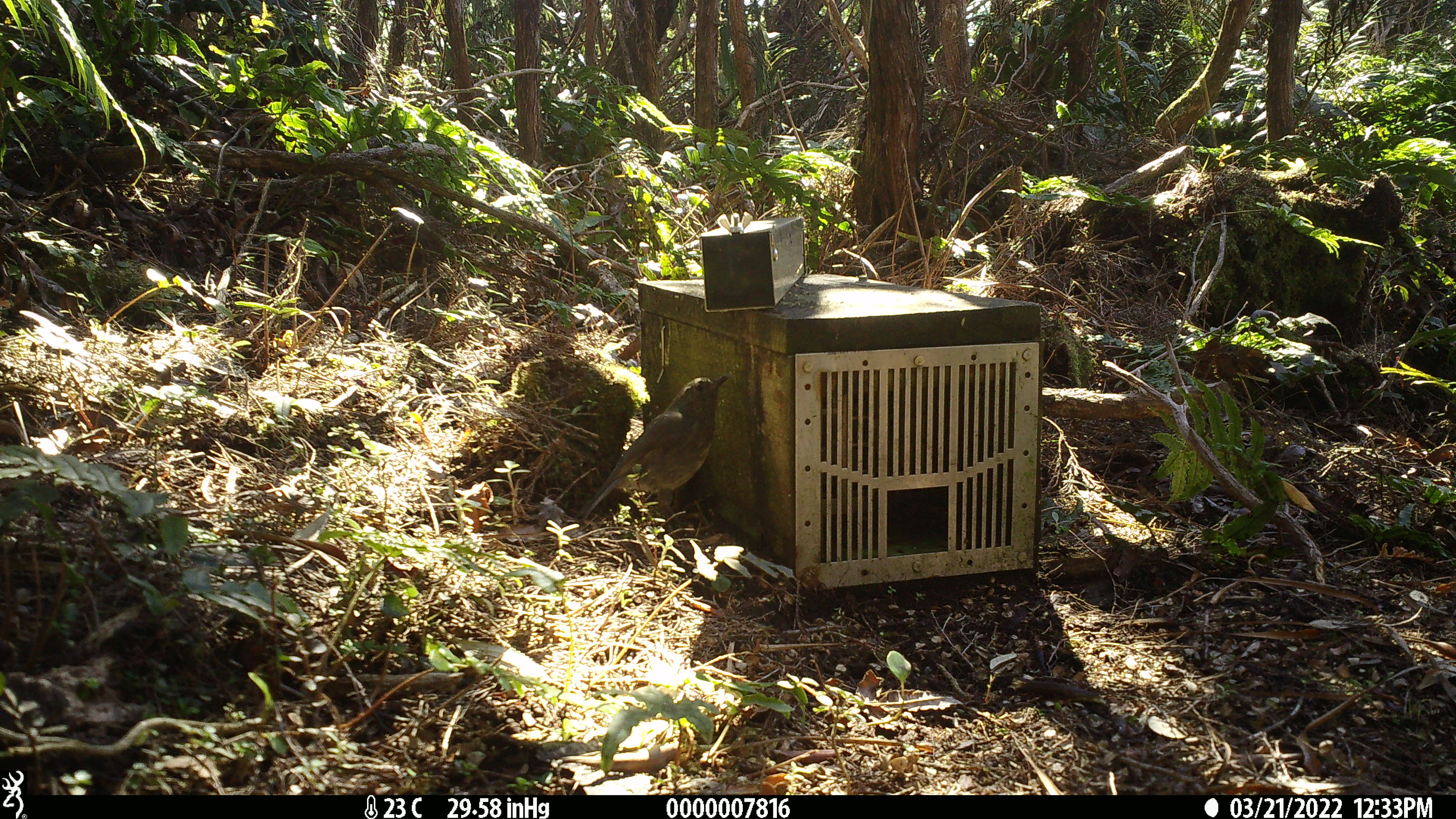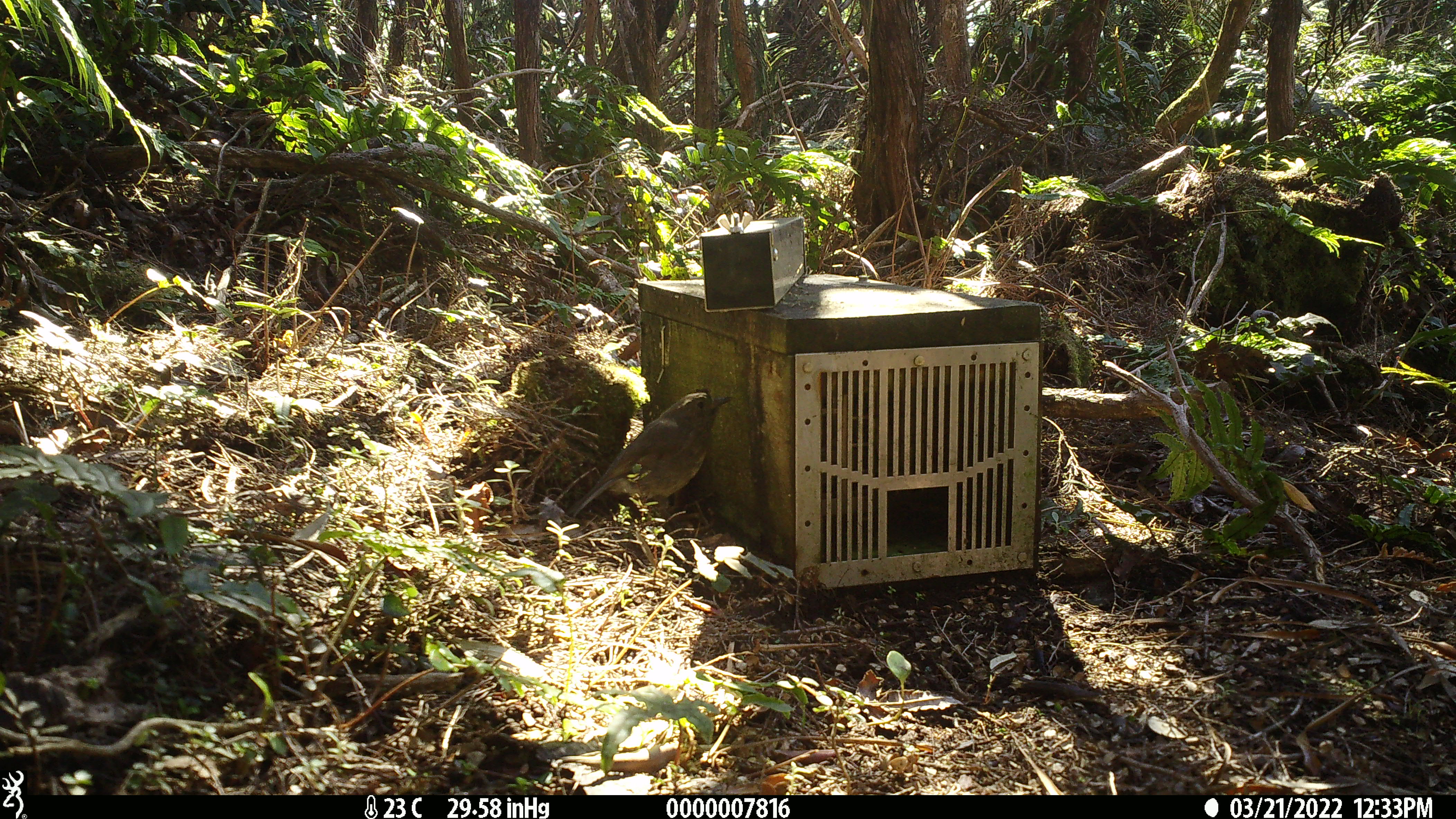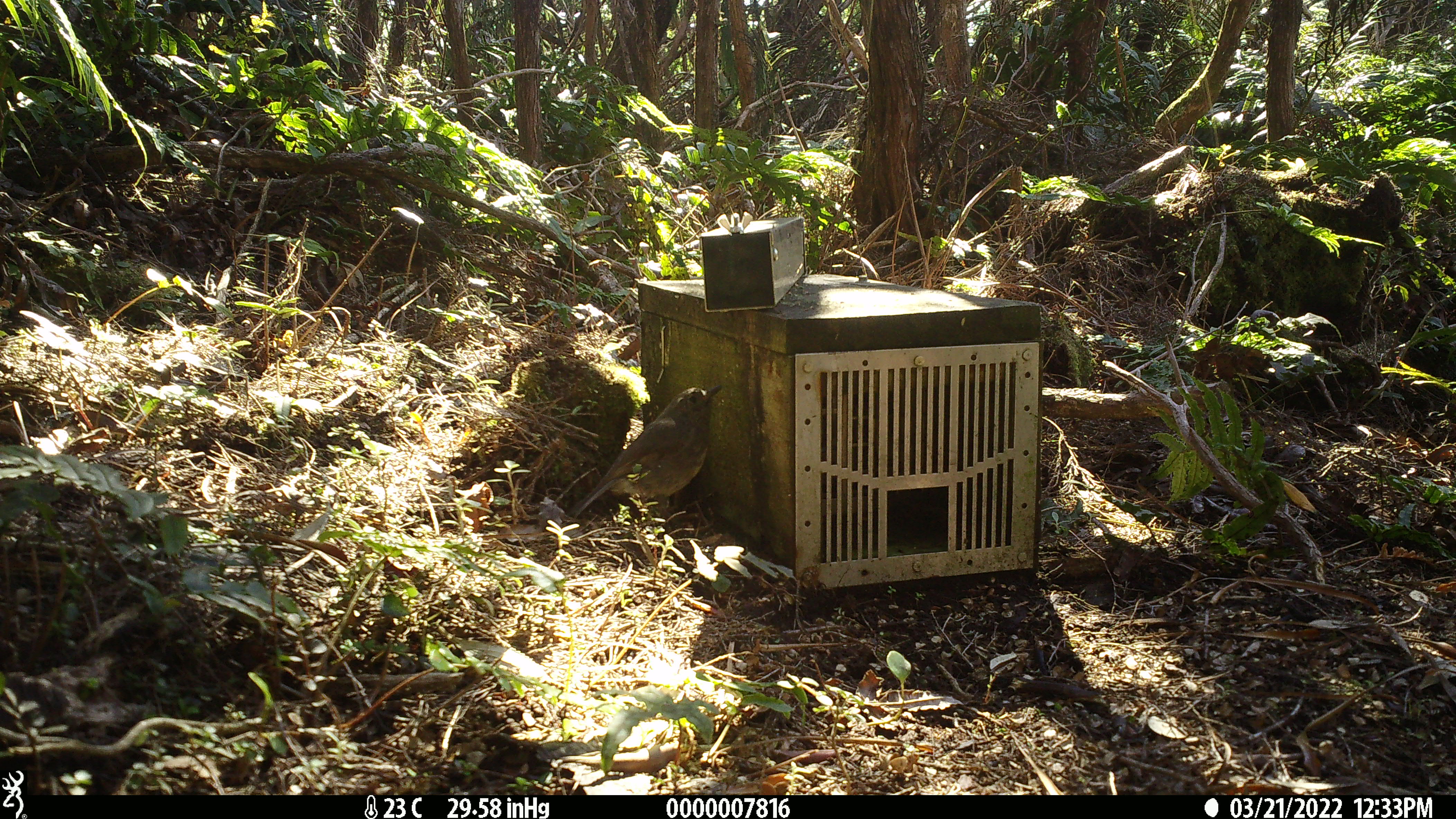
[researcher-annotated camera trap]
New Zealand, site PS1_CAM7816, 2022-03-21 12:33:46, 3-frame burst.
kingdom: Animalia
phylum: Chordata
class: Aves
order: Passeriformes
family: Petroicidae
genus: Petroica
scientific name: Petroica australis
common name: new zealand robin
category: robin